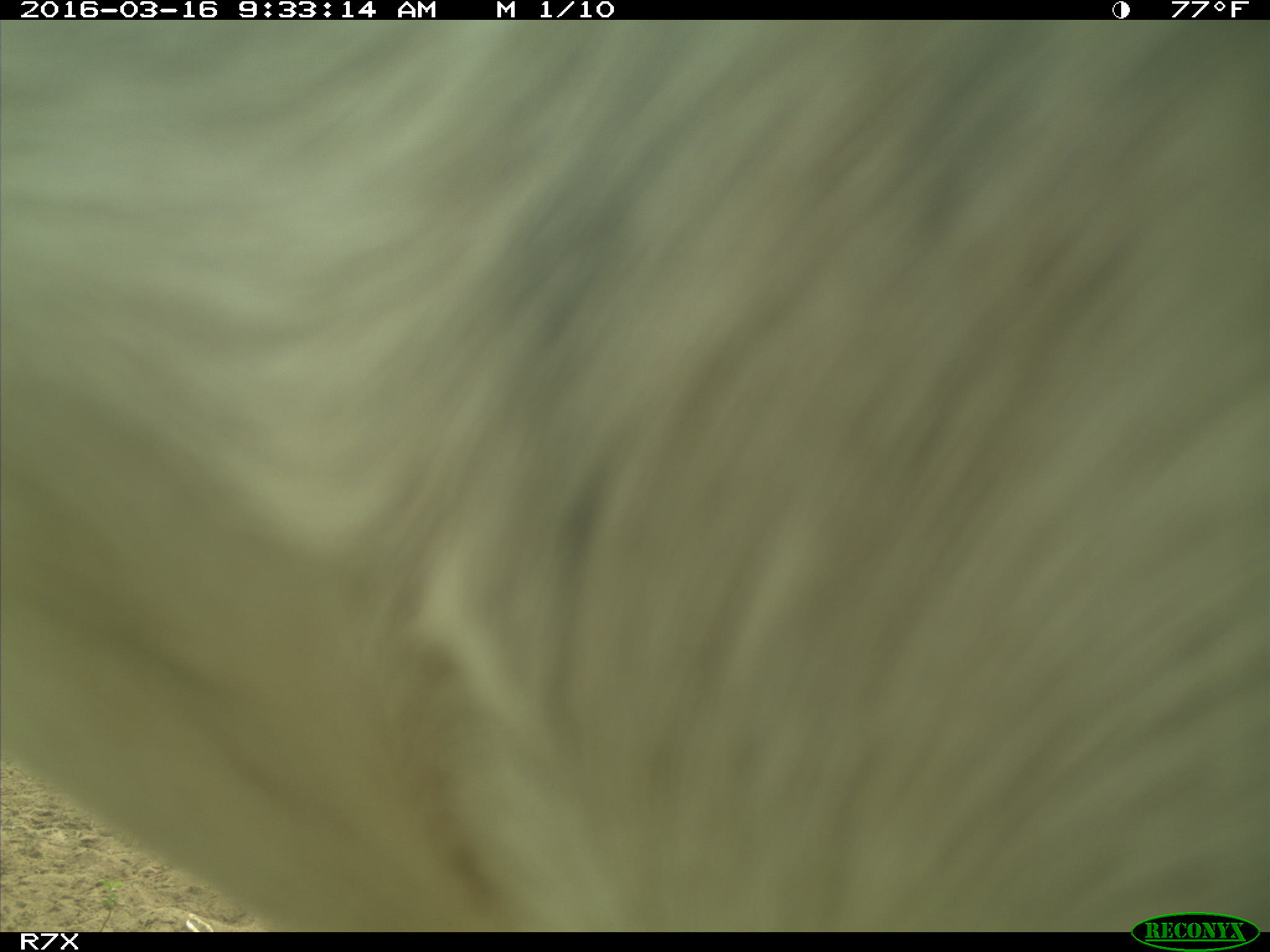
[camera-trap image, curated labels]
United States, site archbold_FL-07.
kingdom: Animalia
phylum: Chordata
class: Mammalia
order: Artiodactyla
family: Bovidae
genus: Bos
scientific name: Bos taurus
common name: domestic cow